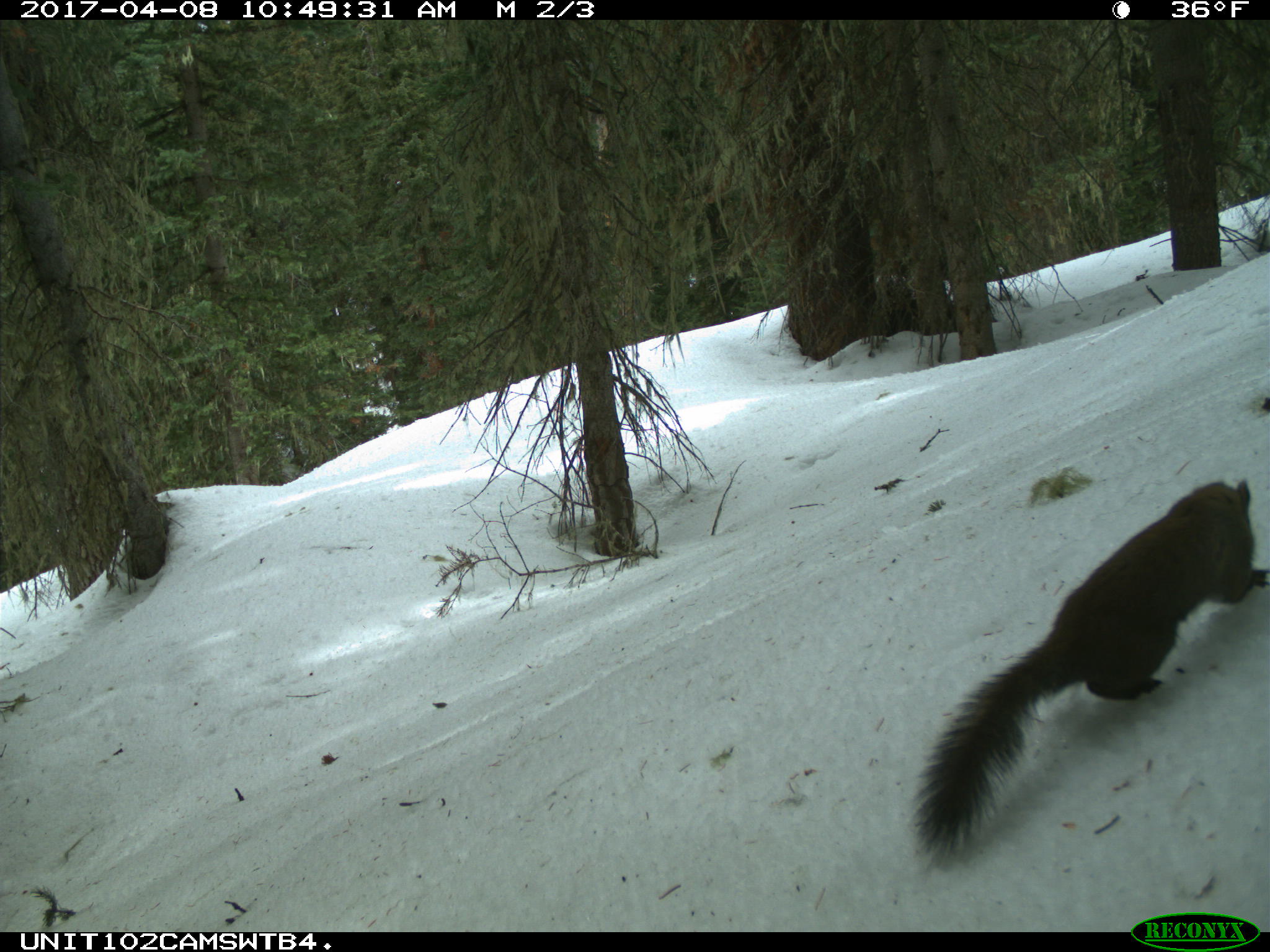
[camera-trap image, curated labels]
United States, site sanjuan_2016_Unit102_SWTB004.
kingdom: Animalia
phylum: Chordata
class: Mammalia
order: Rodentia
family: Sciuridae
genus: Tamiasciurus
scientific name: Tamiasciurus hudsonicus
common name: american red squirrel